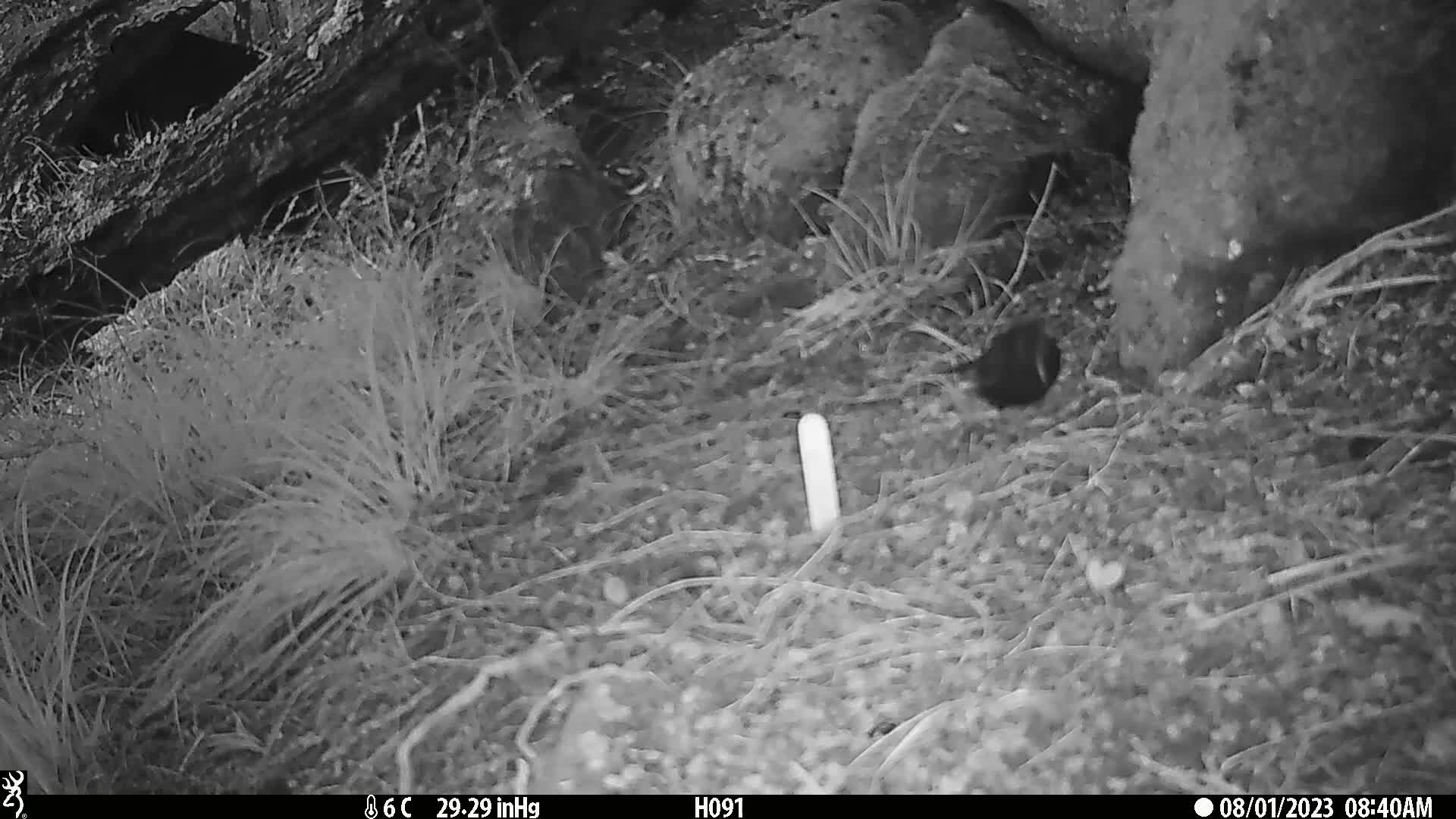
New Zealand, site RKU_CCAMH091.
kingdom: Animalia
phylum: Chordata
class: Aves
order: Passeriformes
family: Turdidae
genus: Turdus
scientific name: Turdus merula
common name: eurasian blackbird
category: blackbird